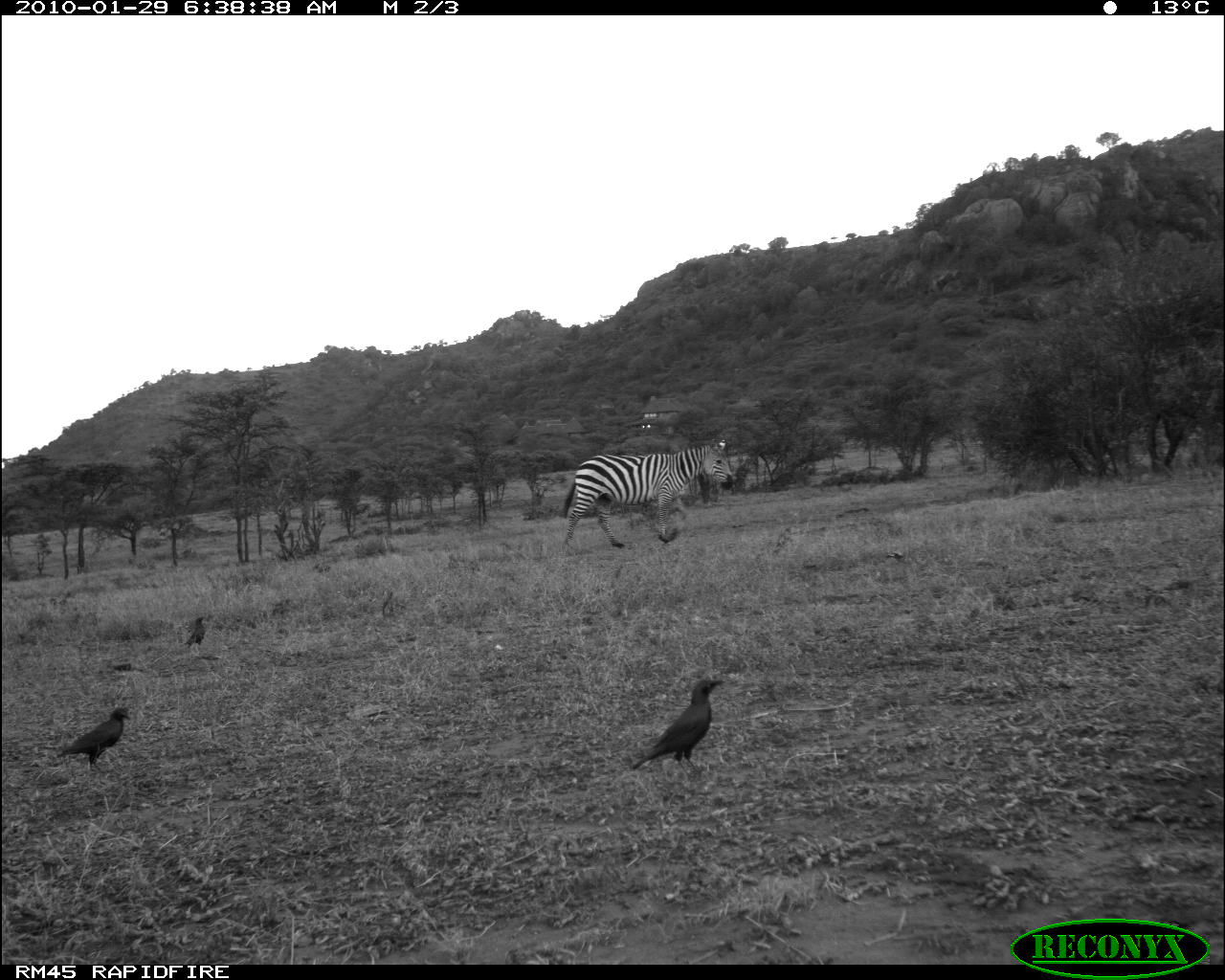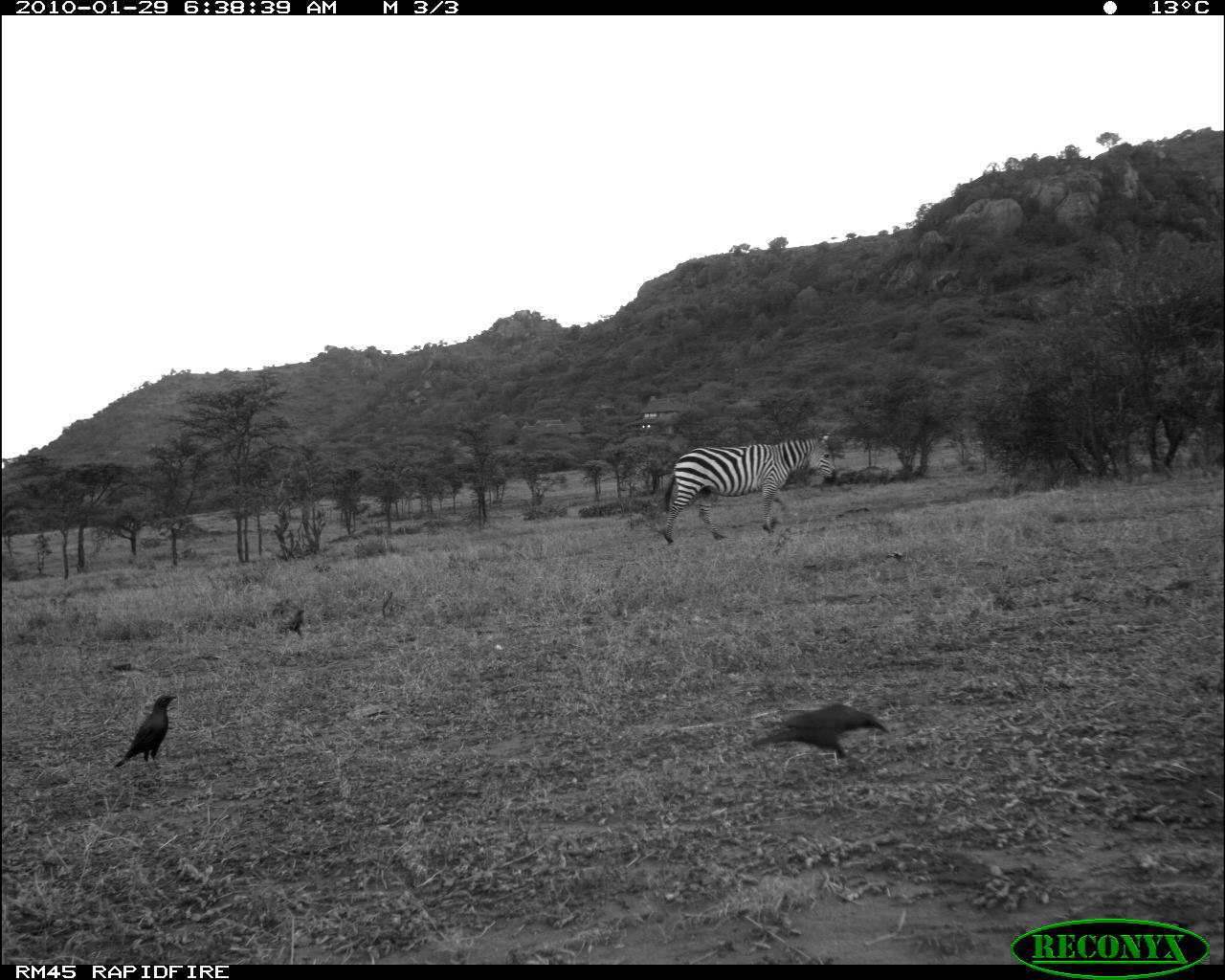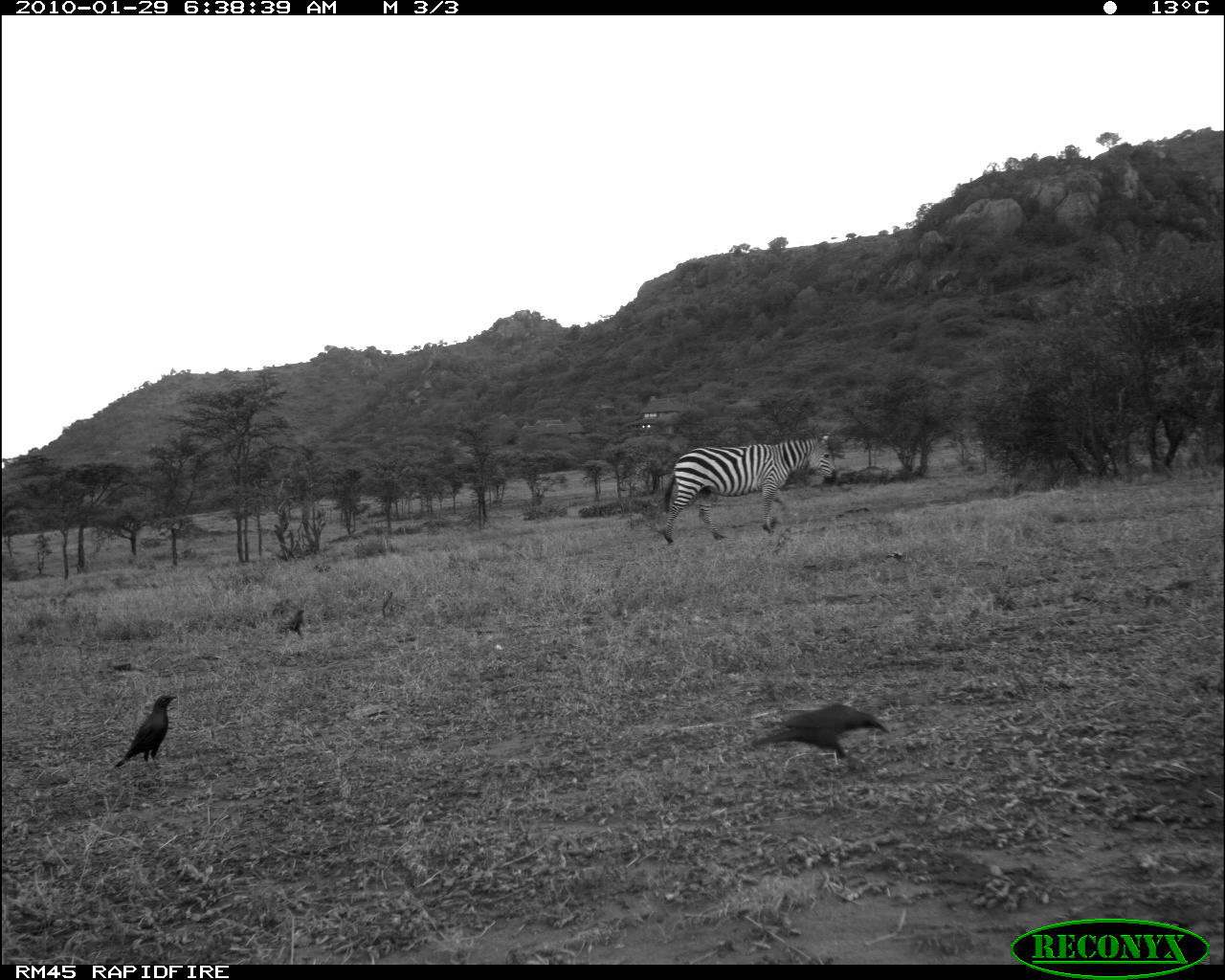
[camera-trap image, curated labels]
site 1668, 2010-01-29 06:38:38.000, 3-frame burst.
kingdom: Animalia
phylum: Chordata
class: Aves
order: Passeriformes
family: Sturnidae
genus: Lamprotornis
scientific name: Lamprotornis chalybaeus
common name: greater blue-eared starling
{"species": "Lamprotornis chalybaeus (greater blue-eared starling)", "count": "3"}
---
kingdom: Animalia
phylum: Chordata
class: Mammalia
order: Perissodactyla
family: Equidae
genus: Equus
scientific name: Equus quagga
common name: plains zebra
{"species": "Equus quagga (plains zebra)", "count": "1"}